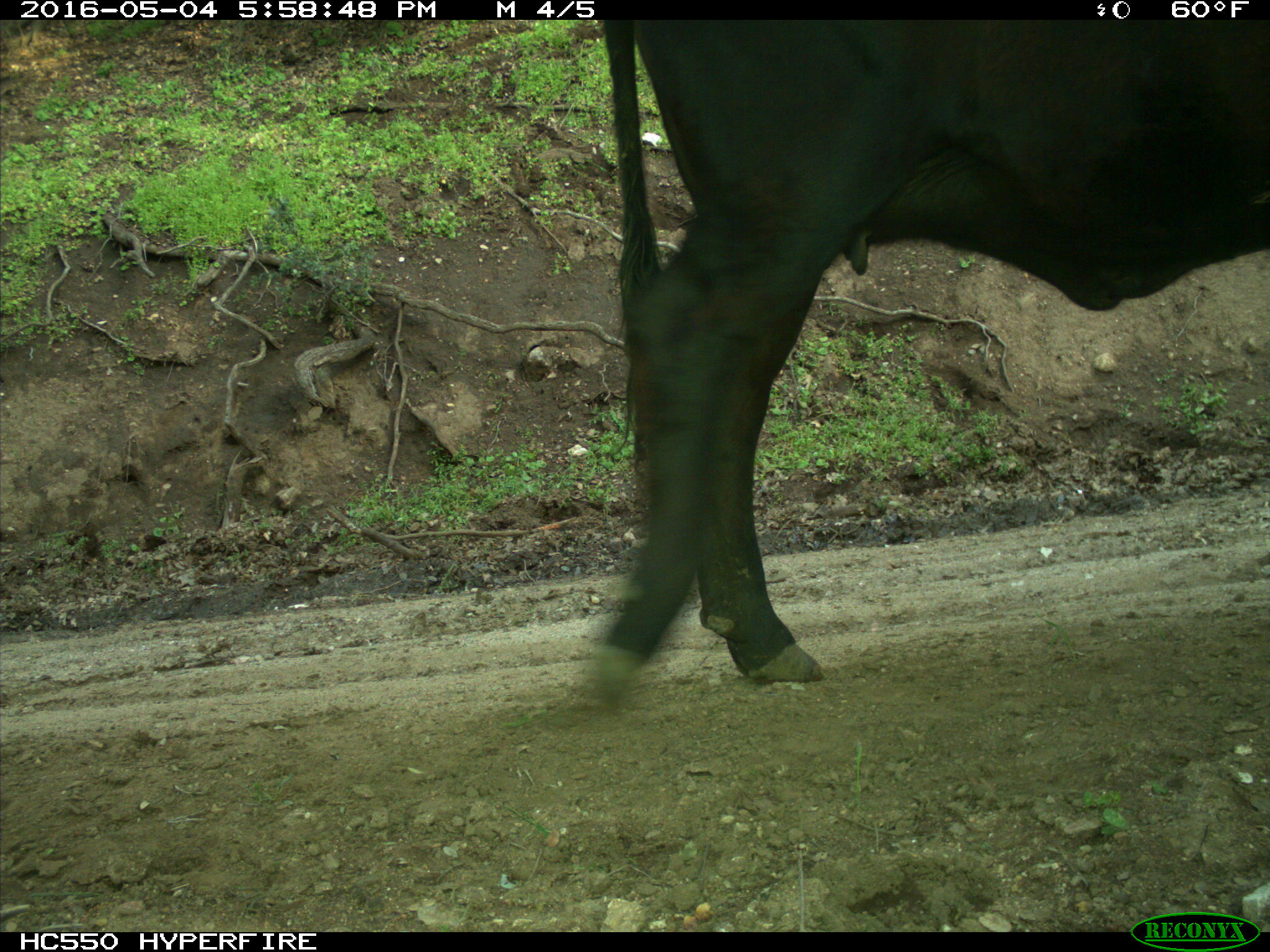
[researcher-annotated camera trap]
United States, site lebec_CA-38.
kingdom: Animalia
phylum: Chordata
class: Mammalia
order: Artiodactyla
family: Bovidae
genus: Bos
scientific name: Bos taurus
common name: domestic cow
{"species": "Bos taurus (domestic cow)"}